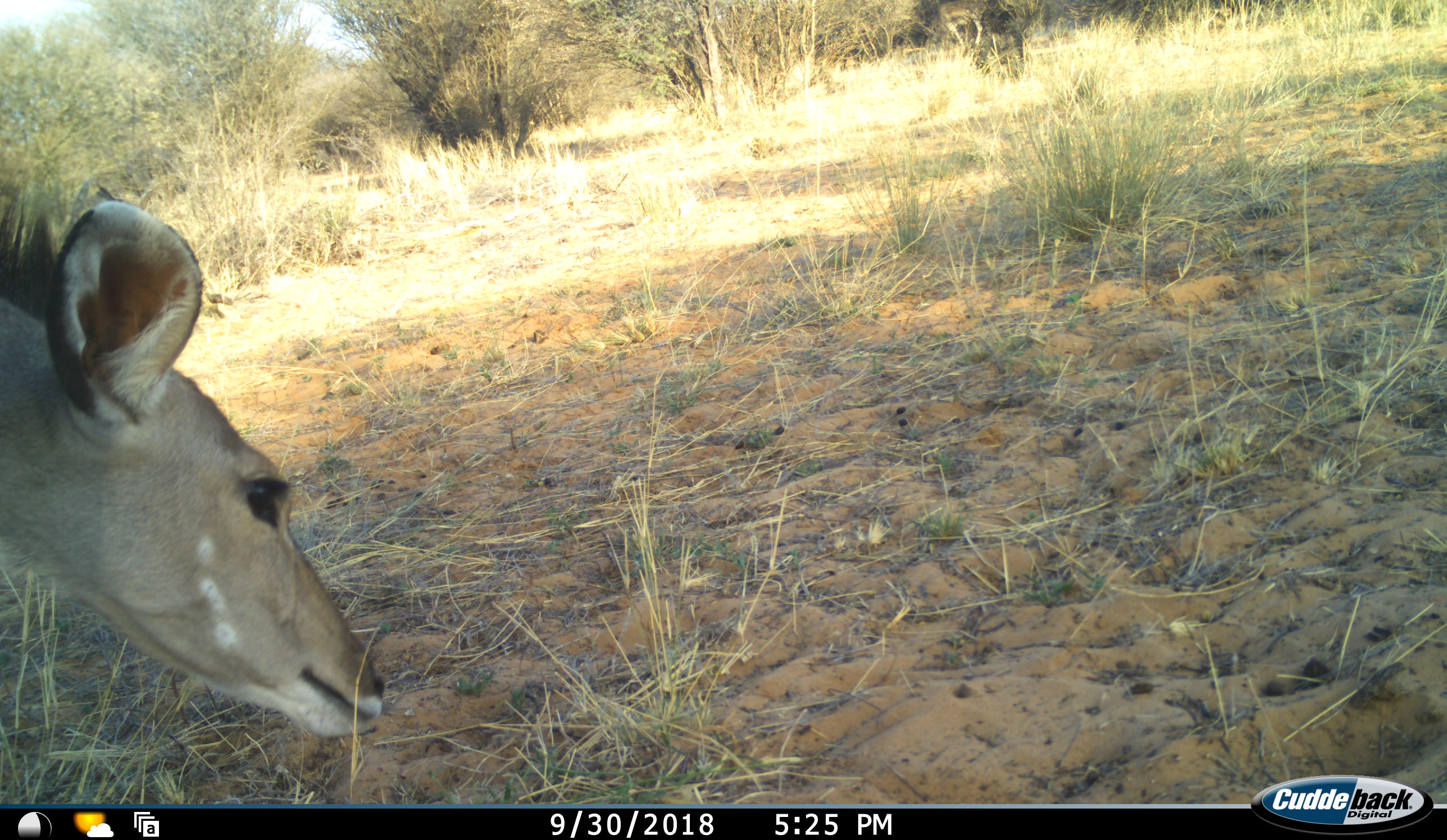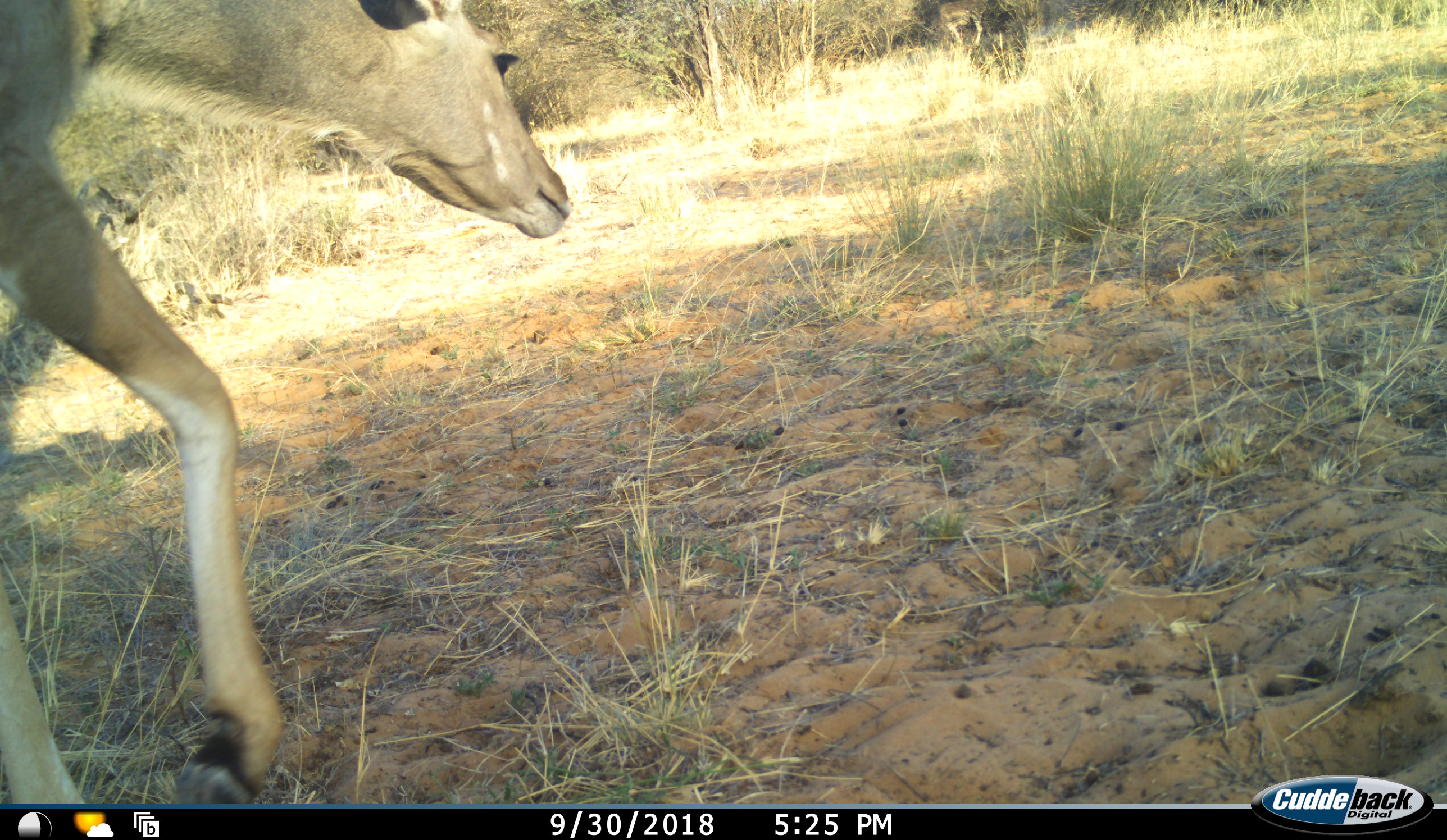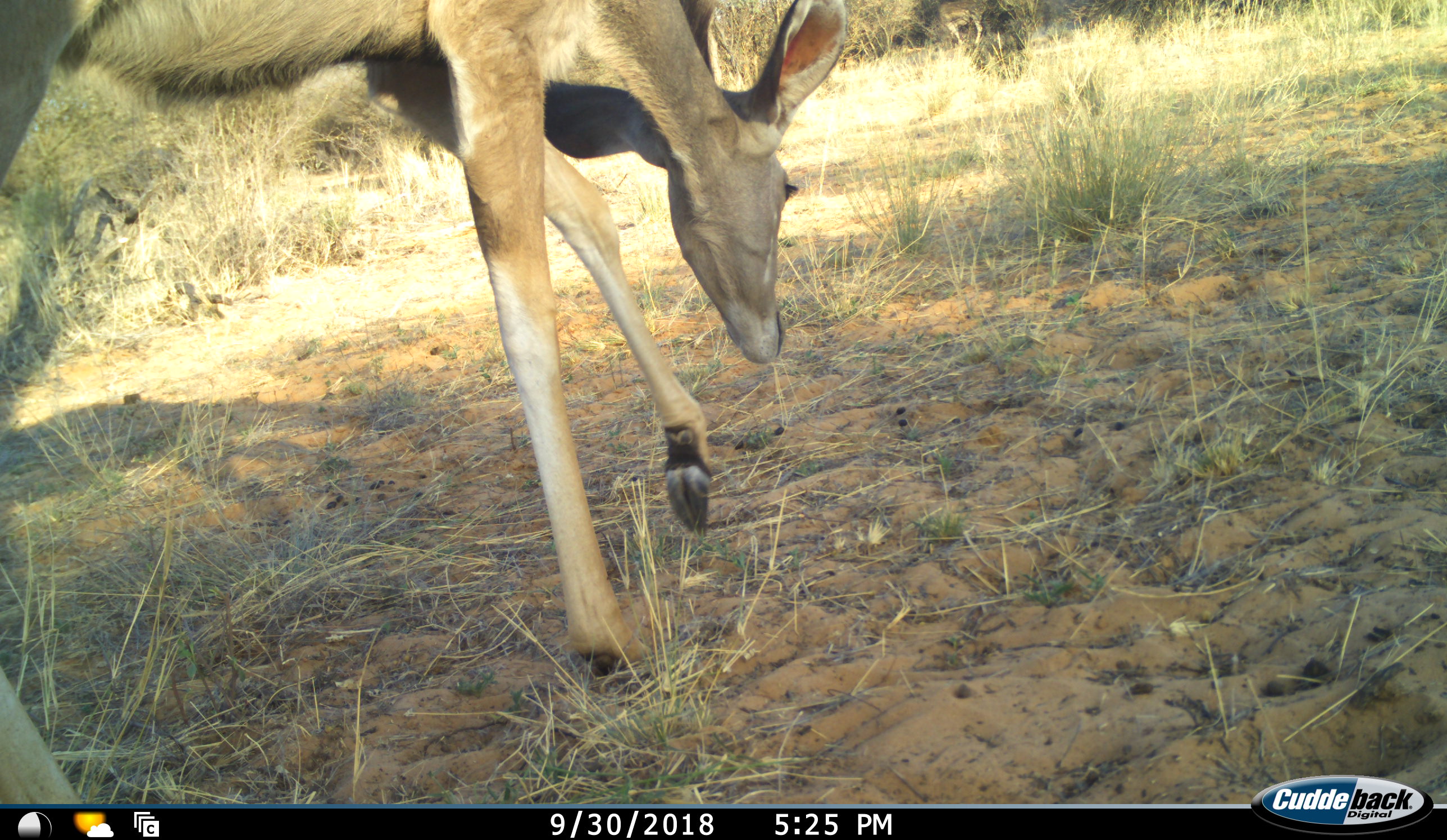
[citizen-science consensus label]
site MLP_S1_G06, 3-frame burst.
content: unidentified animal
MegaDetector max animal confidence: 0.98